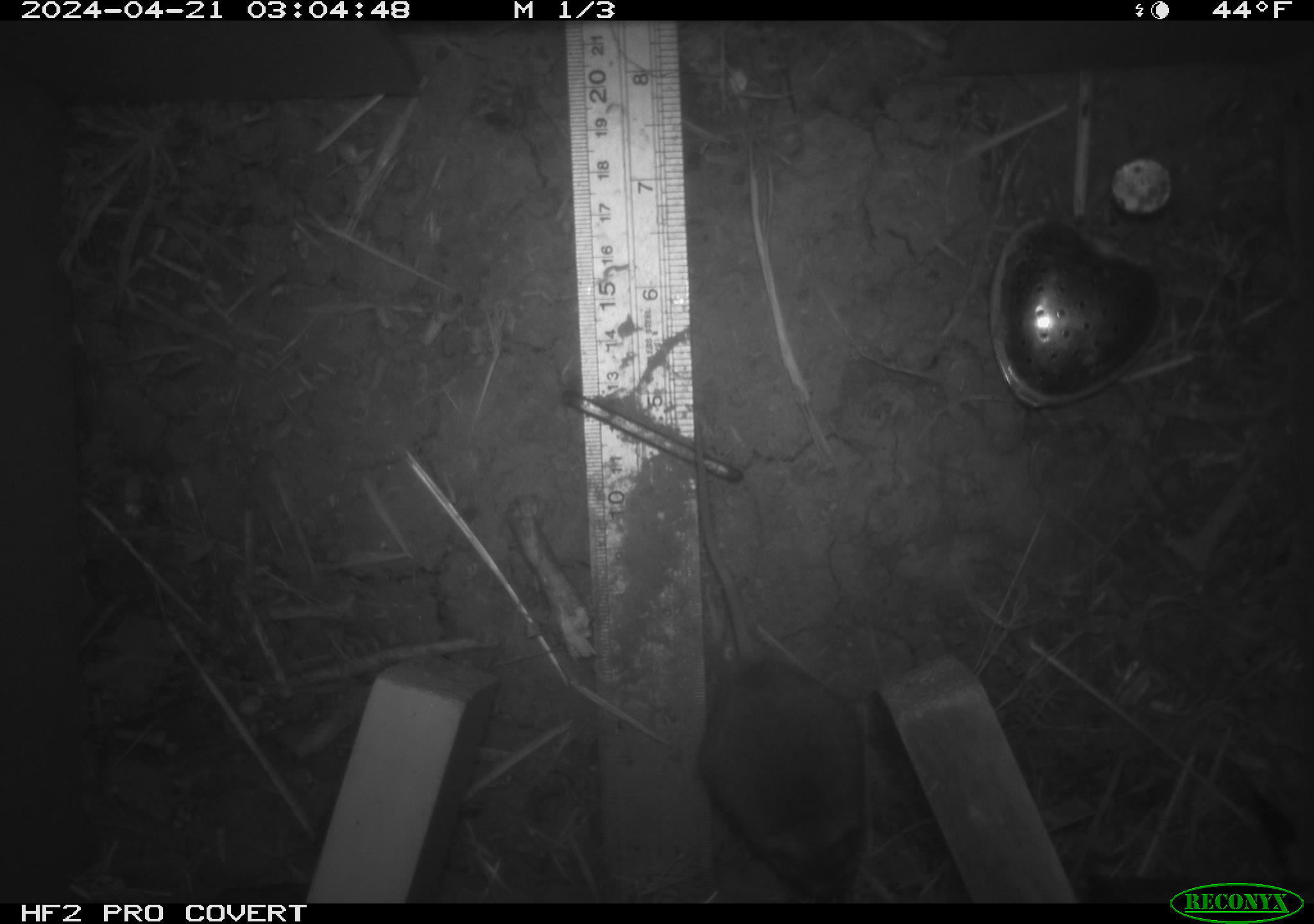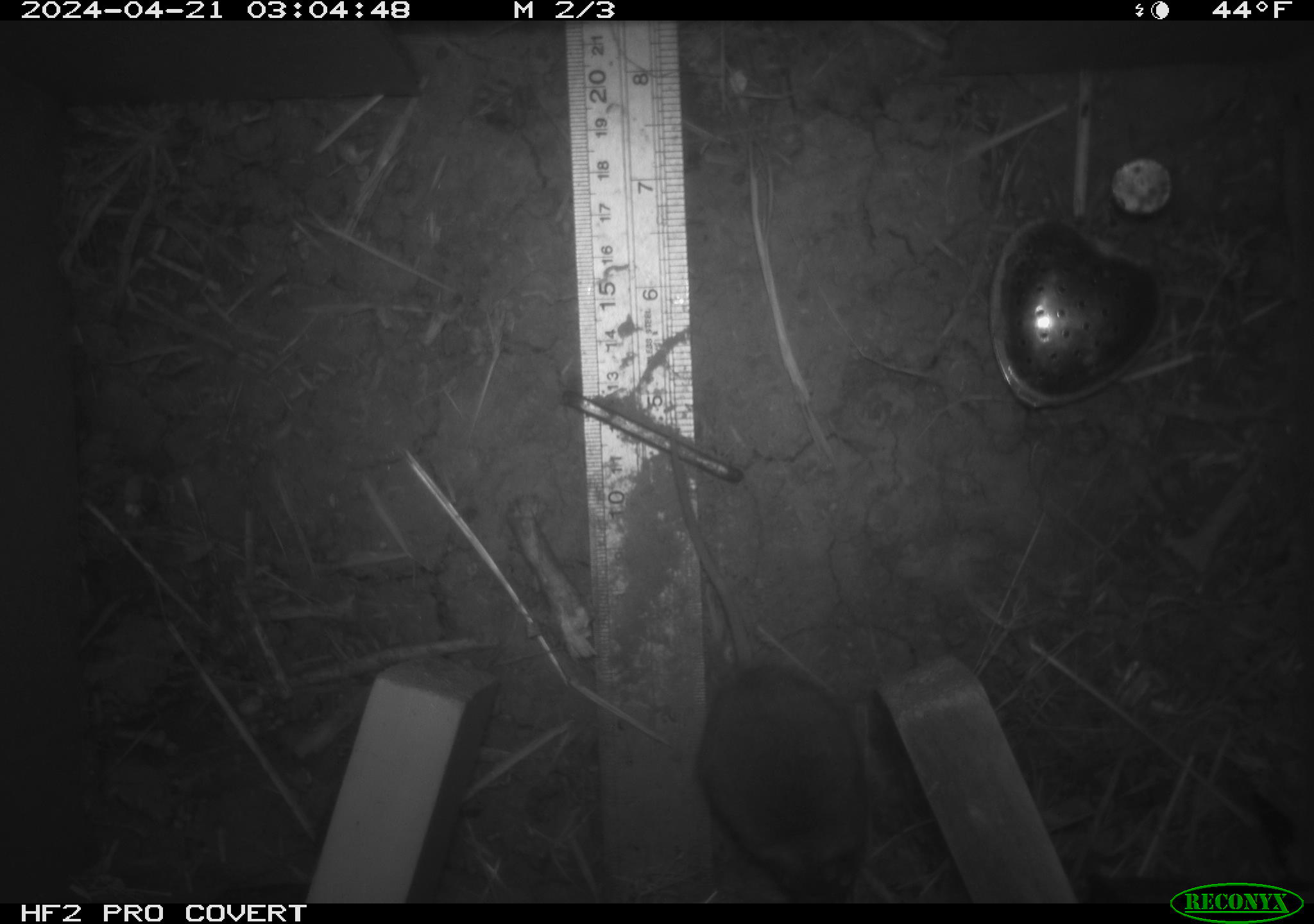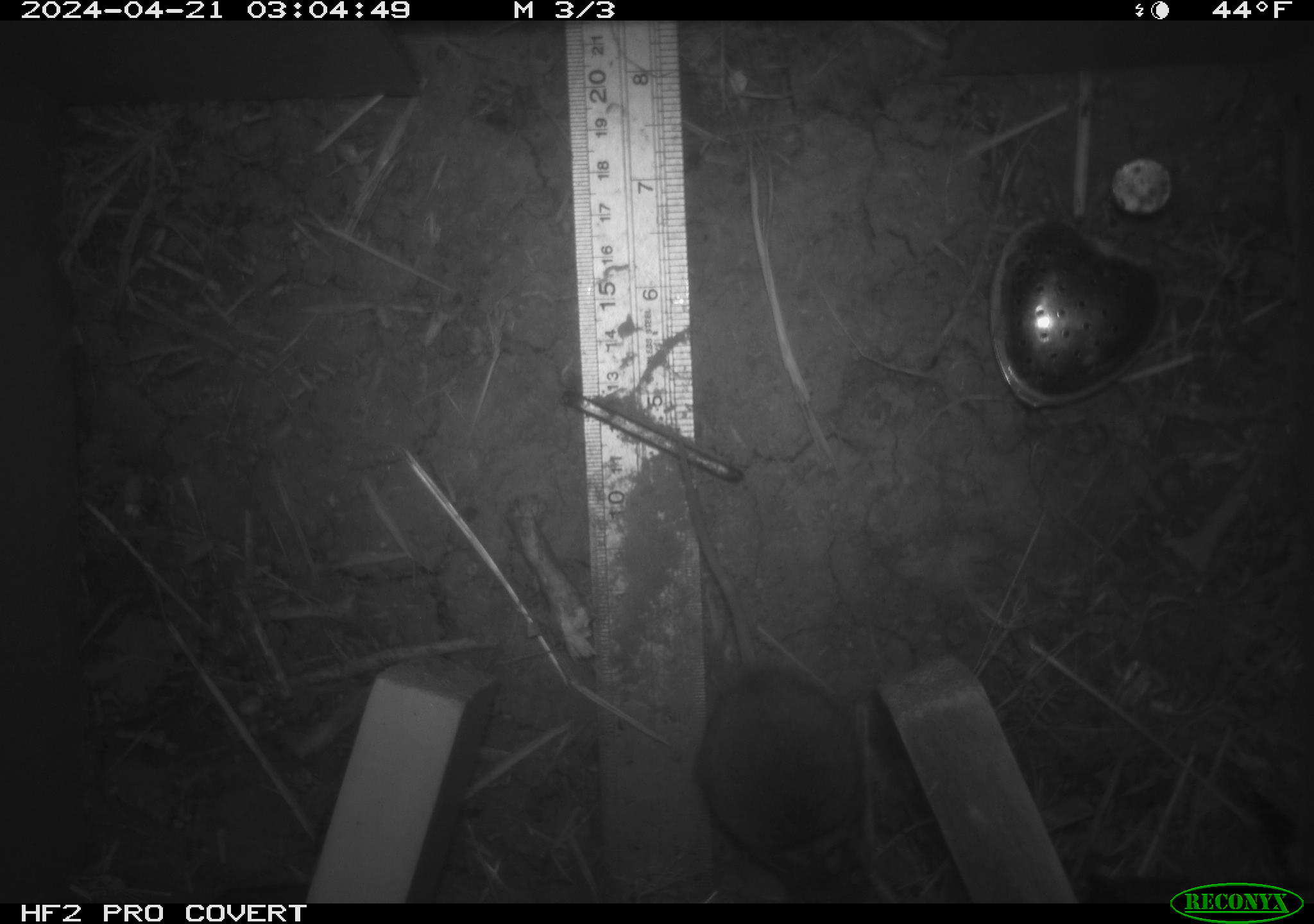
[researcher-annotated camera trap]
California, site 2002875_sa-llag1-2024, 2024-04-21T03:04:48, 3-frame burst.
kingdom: Animalia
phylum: Chordata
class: Mammalia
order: Rodentia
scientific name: Rodentia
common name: mouse species